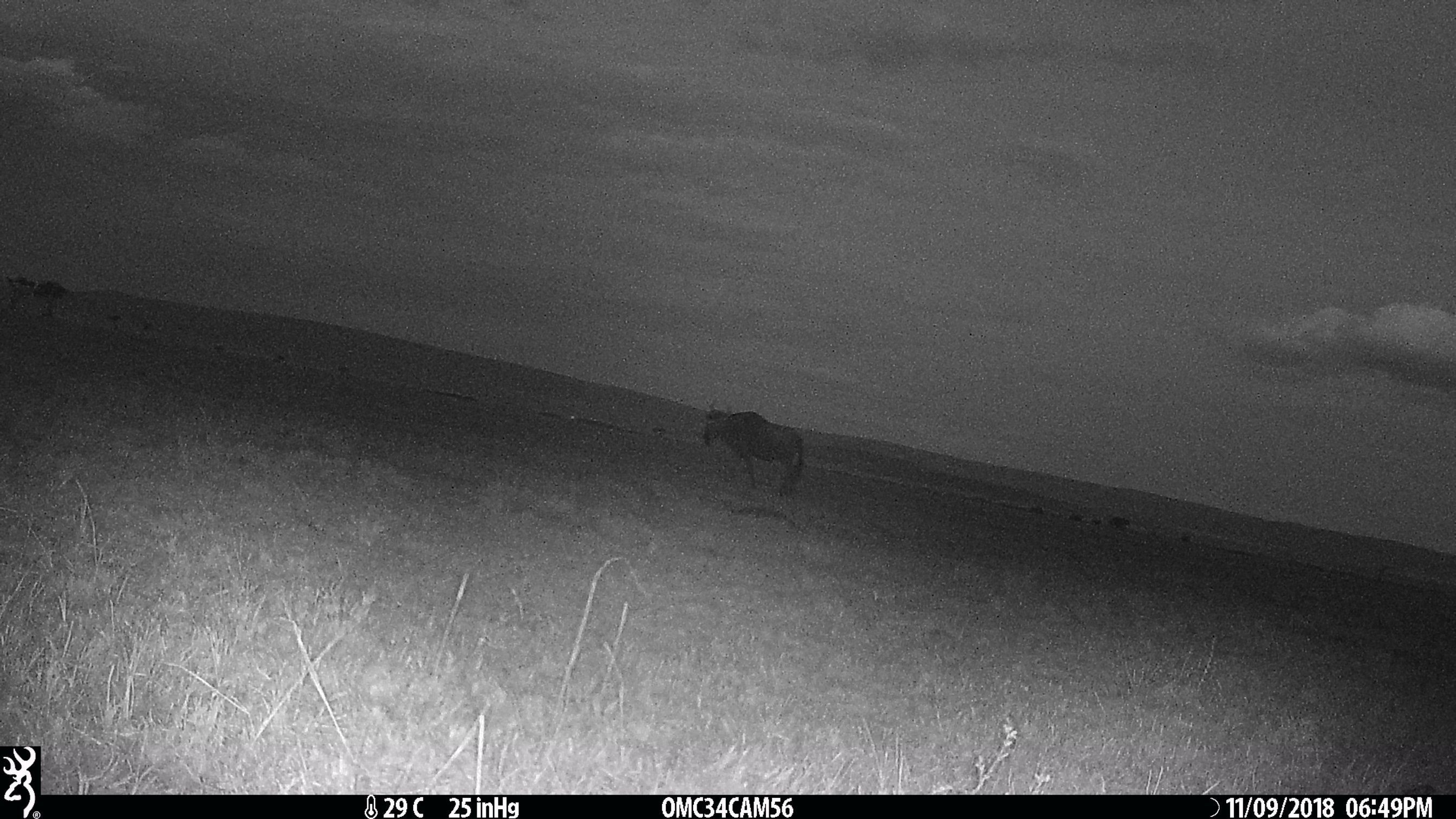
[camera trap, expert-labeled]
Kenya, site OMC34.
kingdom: Animalia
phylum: Chordata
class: Mammalia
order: Artiodactyla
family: Bovidae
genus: Connochaetes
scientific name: Connochaetes taurinus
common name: blue wildebeest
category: wildebeest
Wildebeest (blue wildebeest) (Connochaetes taurinus).